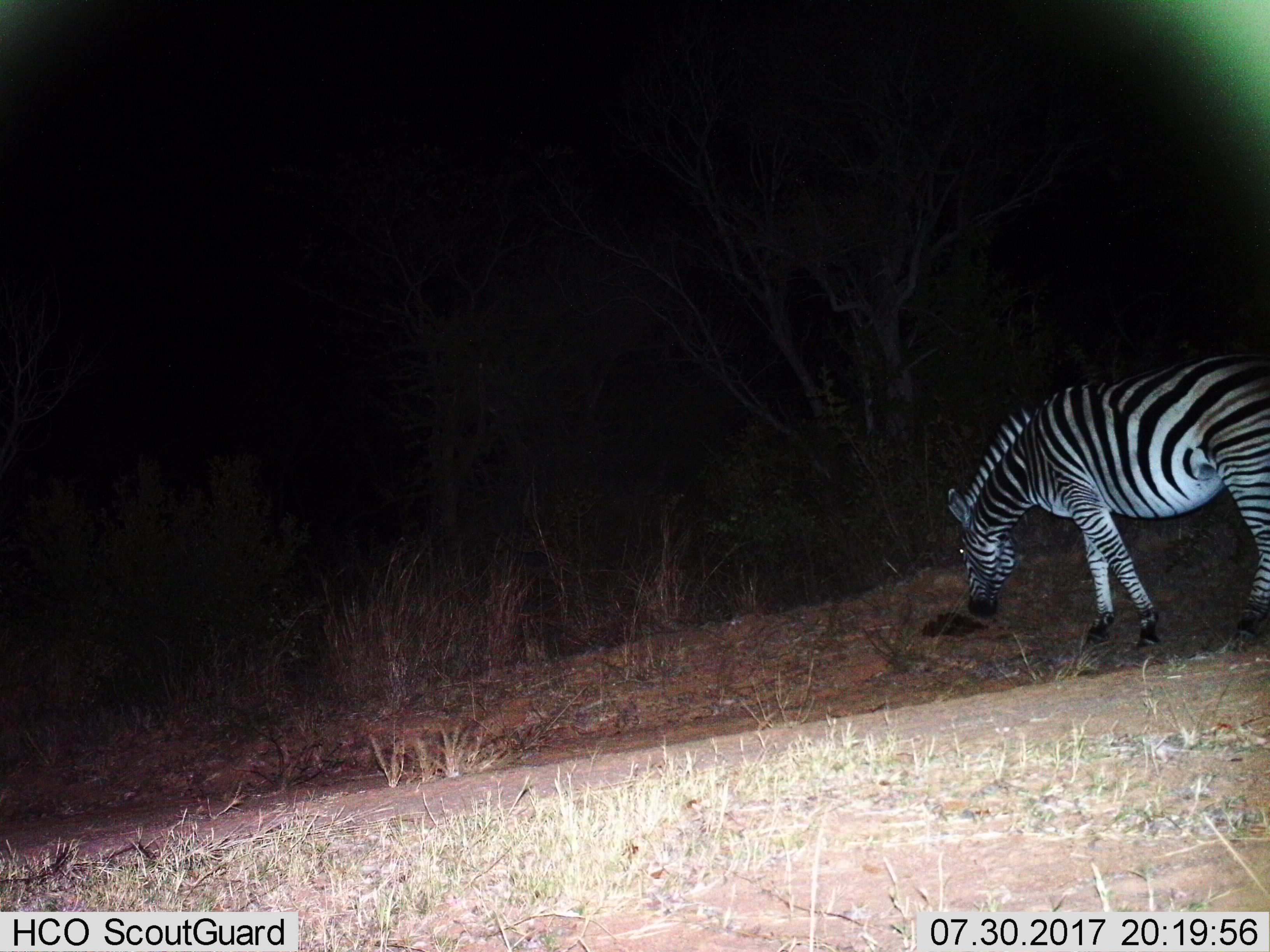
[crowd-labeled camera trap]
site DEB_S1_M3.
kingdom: Animalia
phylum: Chordata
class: Mammalia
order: Perissodactyla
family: Equidae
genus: Equus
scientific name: Equus quagga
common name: plains zebra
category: zebraplains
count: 1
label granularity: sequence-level